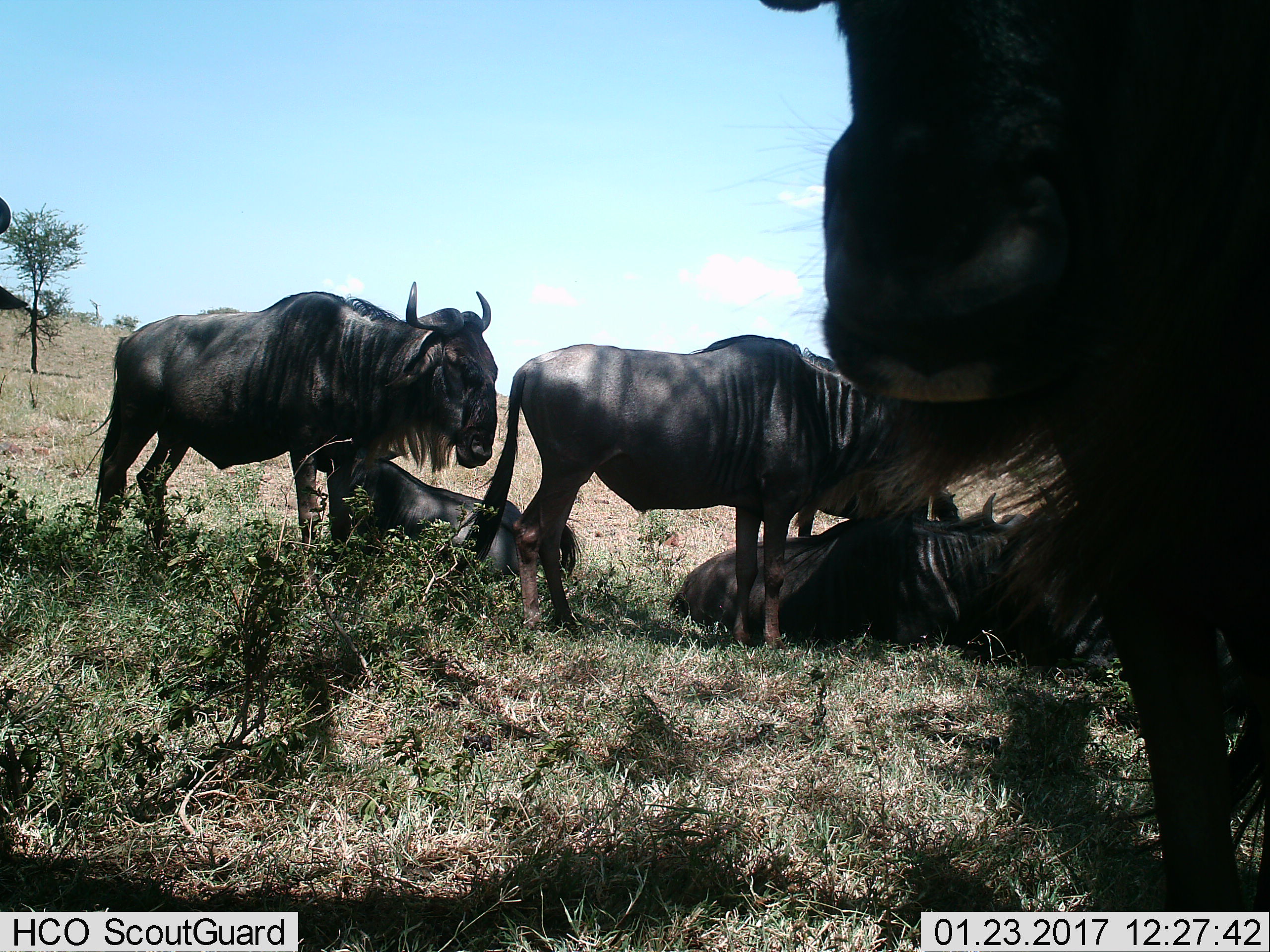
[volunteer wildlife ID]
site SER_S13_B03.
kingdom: Animalia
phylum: Chordata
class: Mammalia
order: Artiodactyla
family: Bovidae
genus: Connochaetes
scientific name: Connochaetes taurinus taurinus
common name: blue wildebeest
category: wildebeestblue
Wildebeestblue (blue wildebeest) (Connochaetes taurinus taurinus), count 5. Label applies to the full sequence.